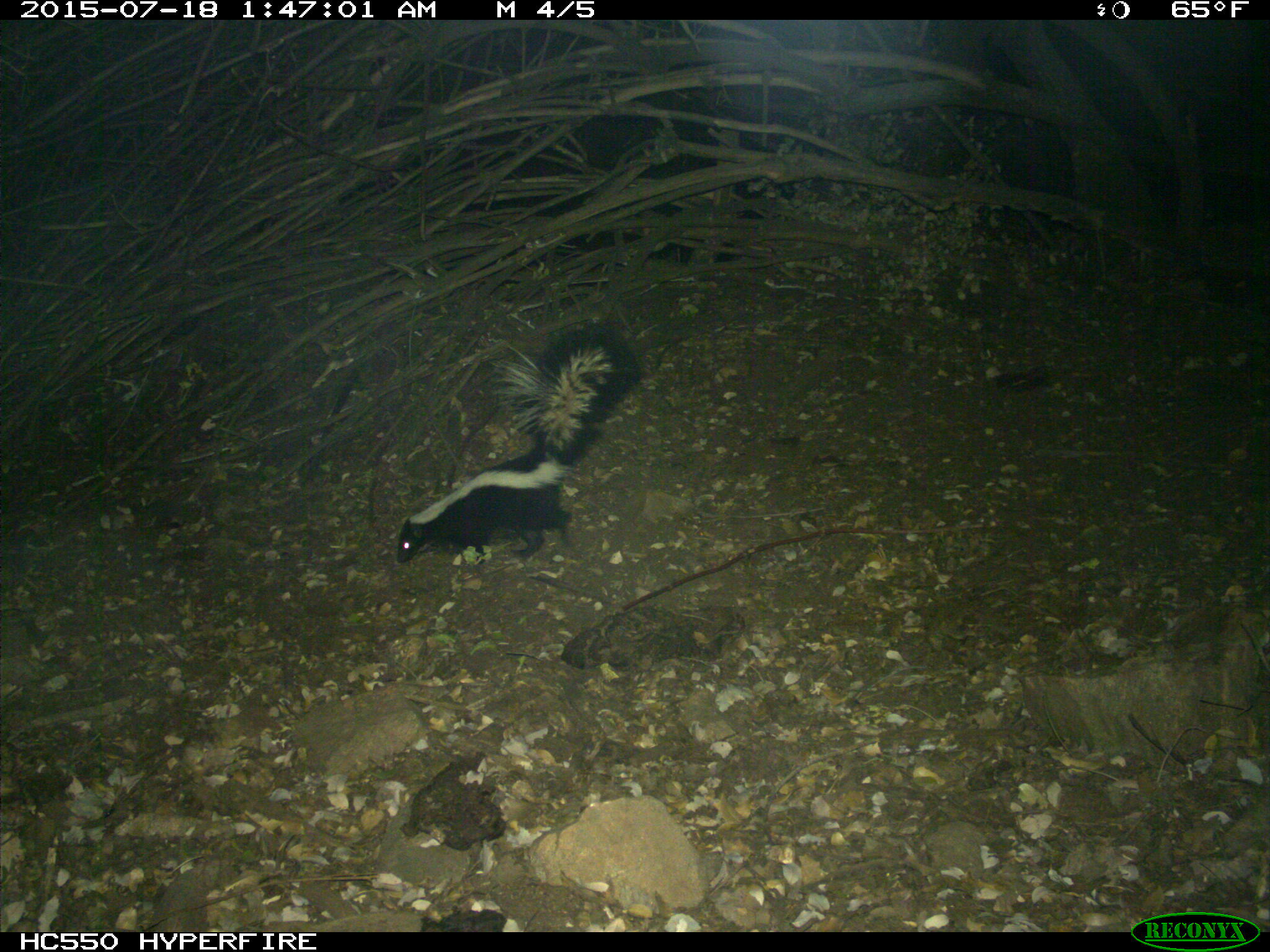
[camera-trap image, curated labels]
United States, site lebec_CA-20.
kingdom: Animalia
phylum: Chordata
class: Mammalia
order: Carnivora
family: Mephitidae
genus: Mephitis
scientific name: Mephitis mephitis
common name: striped skunk